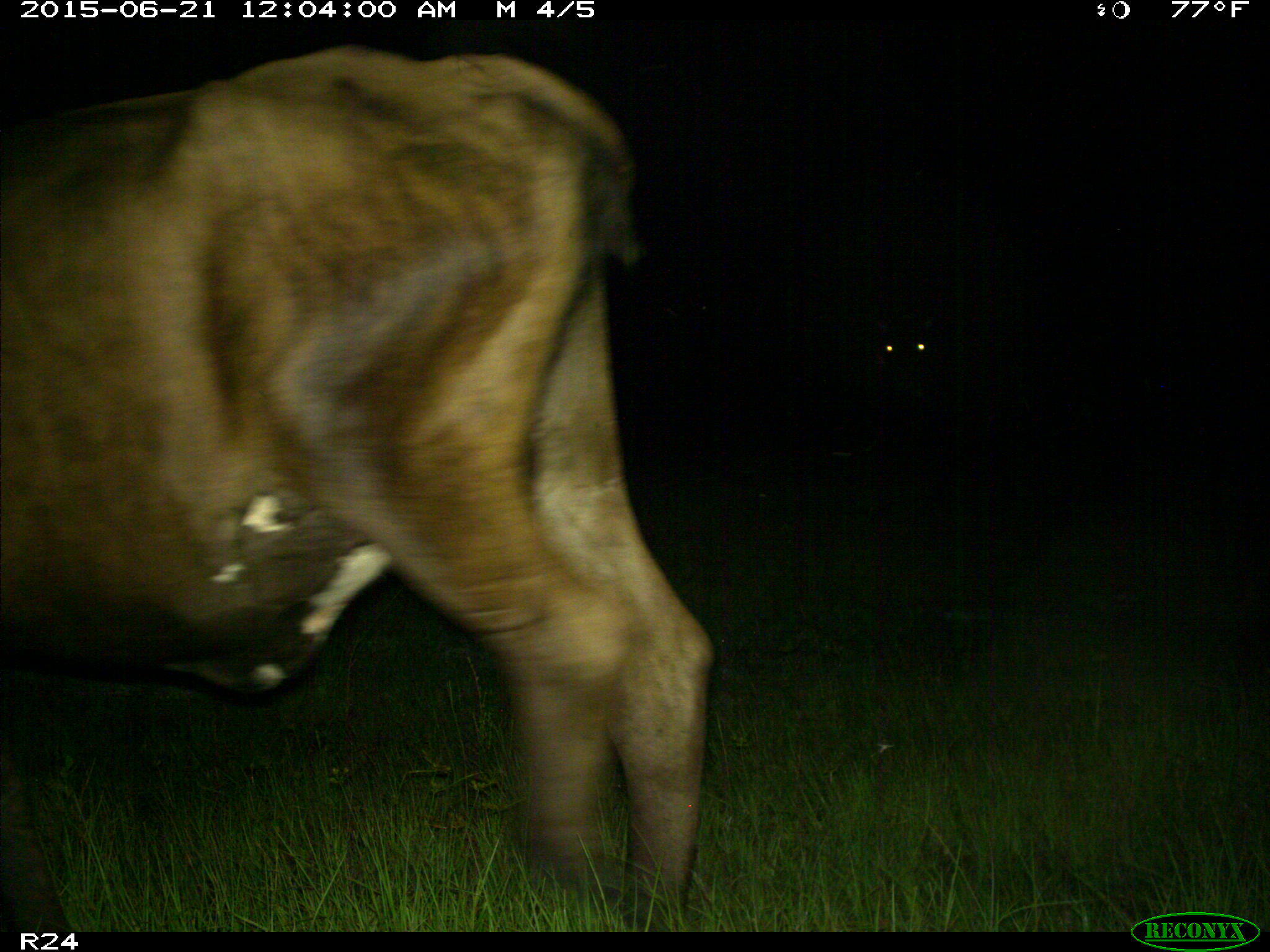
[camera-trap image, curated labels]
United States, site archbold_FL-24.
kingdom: Animalia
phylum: Chordata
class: Mammalia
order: Artiodactyla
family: Bovidae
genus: Bos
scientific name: Bos taurus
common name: domestic cow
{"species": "Bos taurus (domestic cow)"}